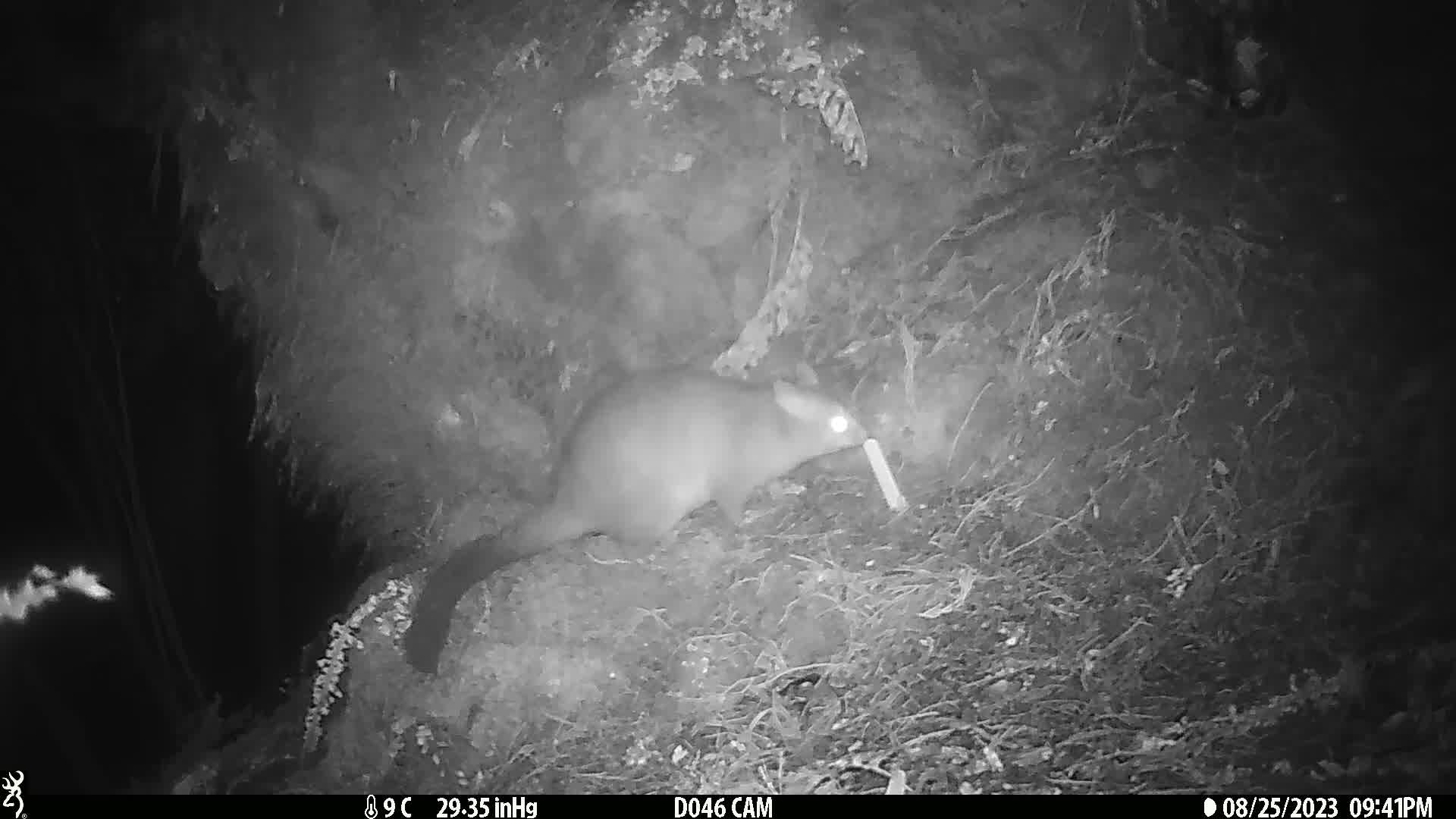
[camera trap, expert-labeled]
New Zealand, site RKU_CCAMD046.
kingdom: Animalia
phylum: Chordata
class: Mammalia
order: Diprotodontia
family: Phalangeridae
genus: Trichosurus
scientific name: Trichosurus vulpecula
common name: common brushtail possum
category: possum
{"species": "possum (common brushtail possum) (Trichosurus vulpecula)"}